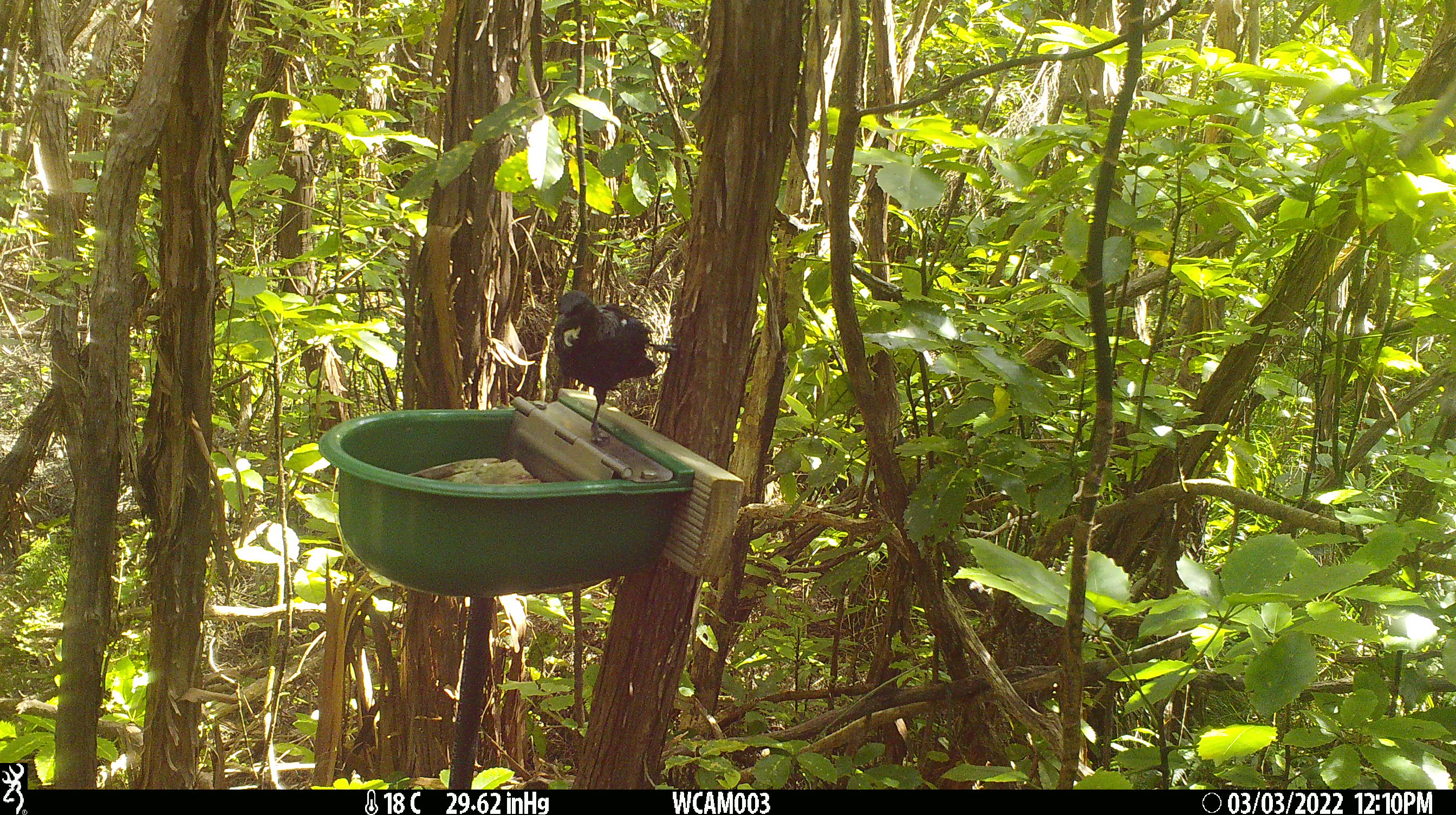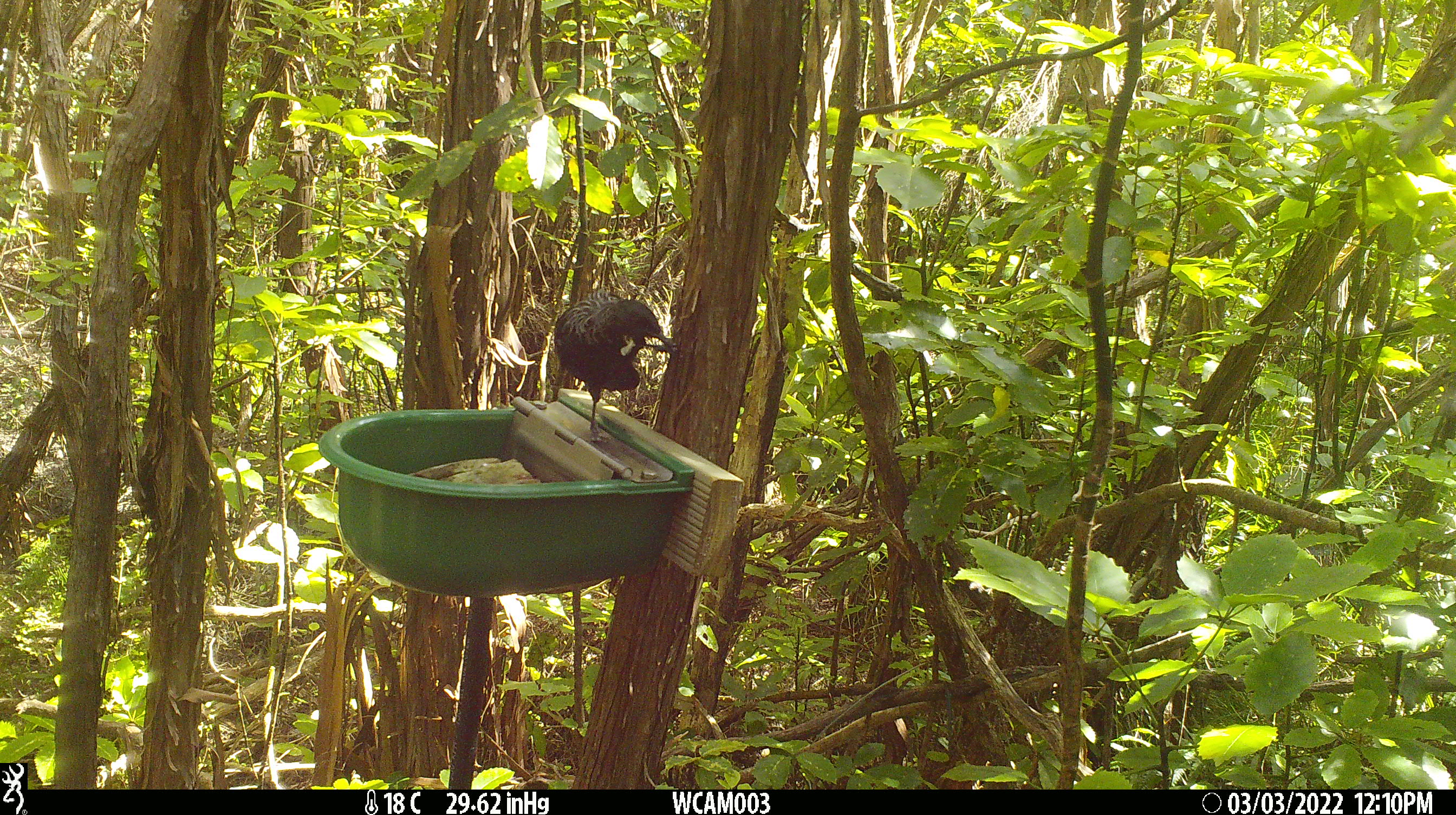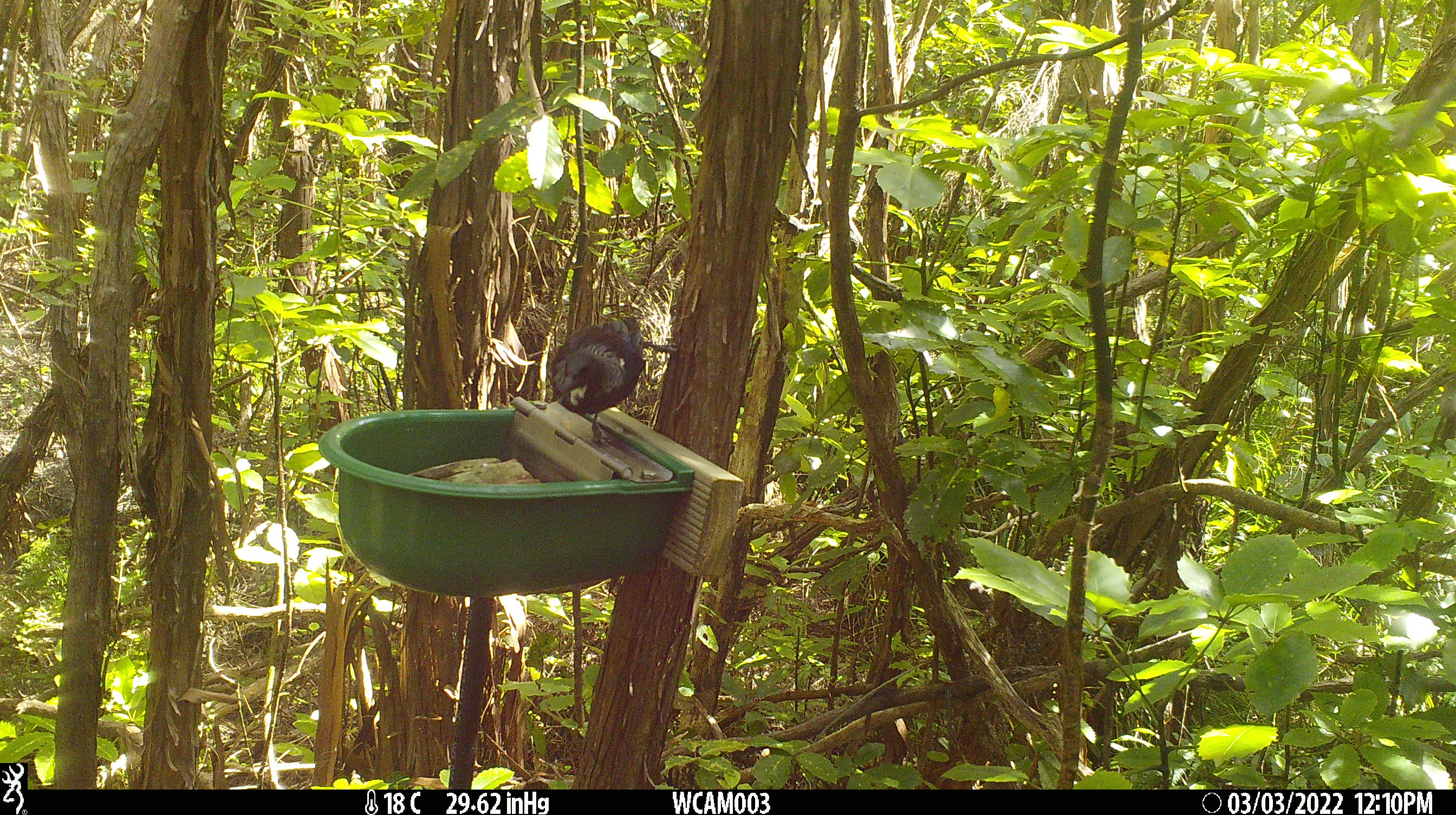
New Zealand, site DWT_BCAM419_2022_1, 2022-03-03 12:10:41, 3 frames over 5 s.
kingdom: Animalia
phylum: Chordata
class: Aves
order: Passeriformes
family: Meliphagidae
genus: Prosthemadera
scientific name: Prosthemadera novaeseelandiae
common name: tui